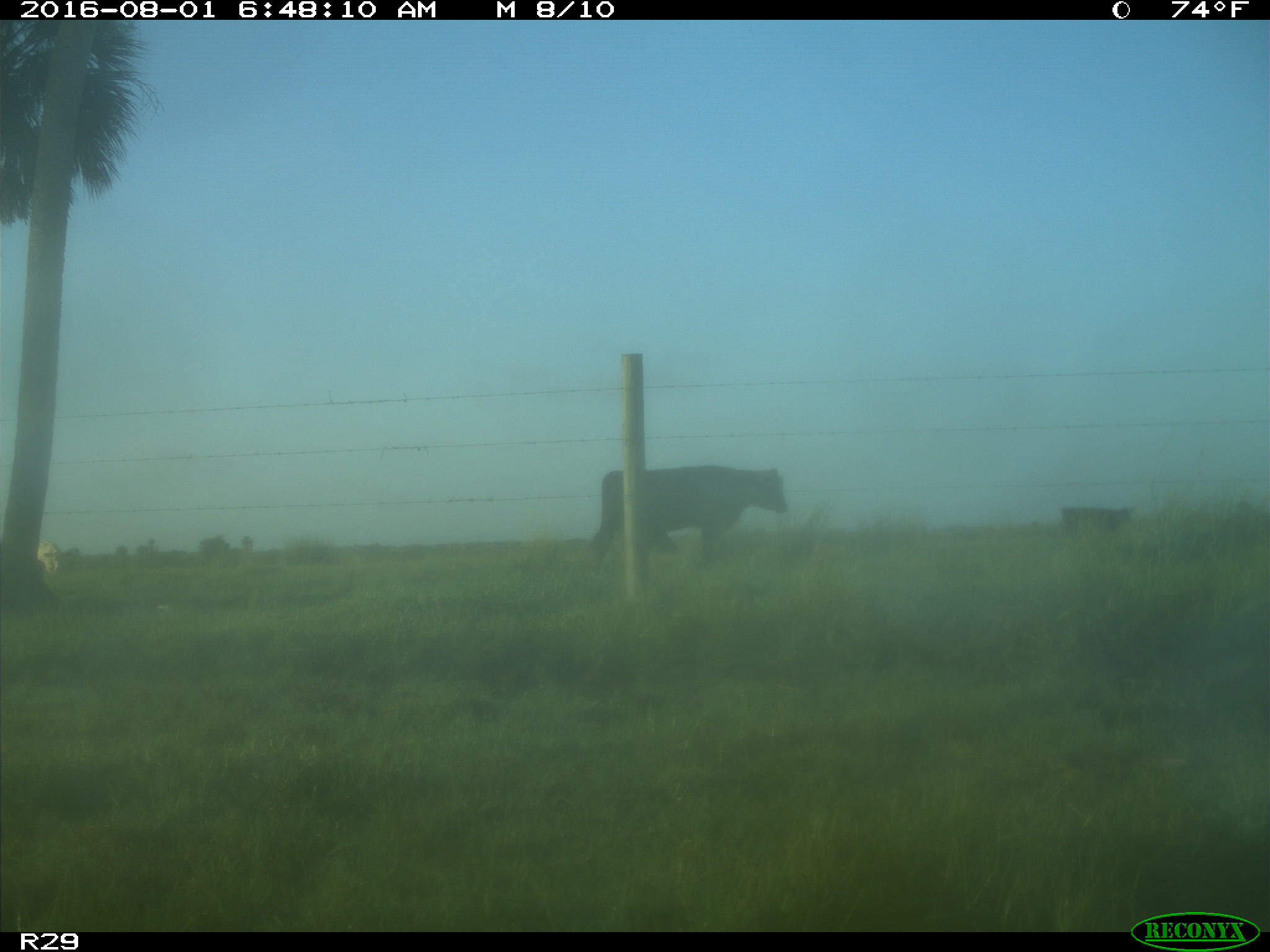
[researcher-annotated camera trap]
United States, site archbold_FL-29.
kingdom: Animalia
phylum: Chordata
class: Mammalia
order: Artiodactyla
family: Bovidae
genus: Bos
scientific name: Bos taurus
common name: domestic cow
Bos taurus (domestic cow).